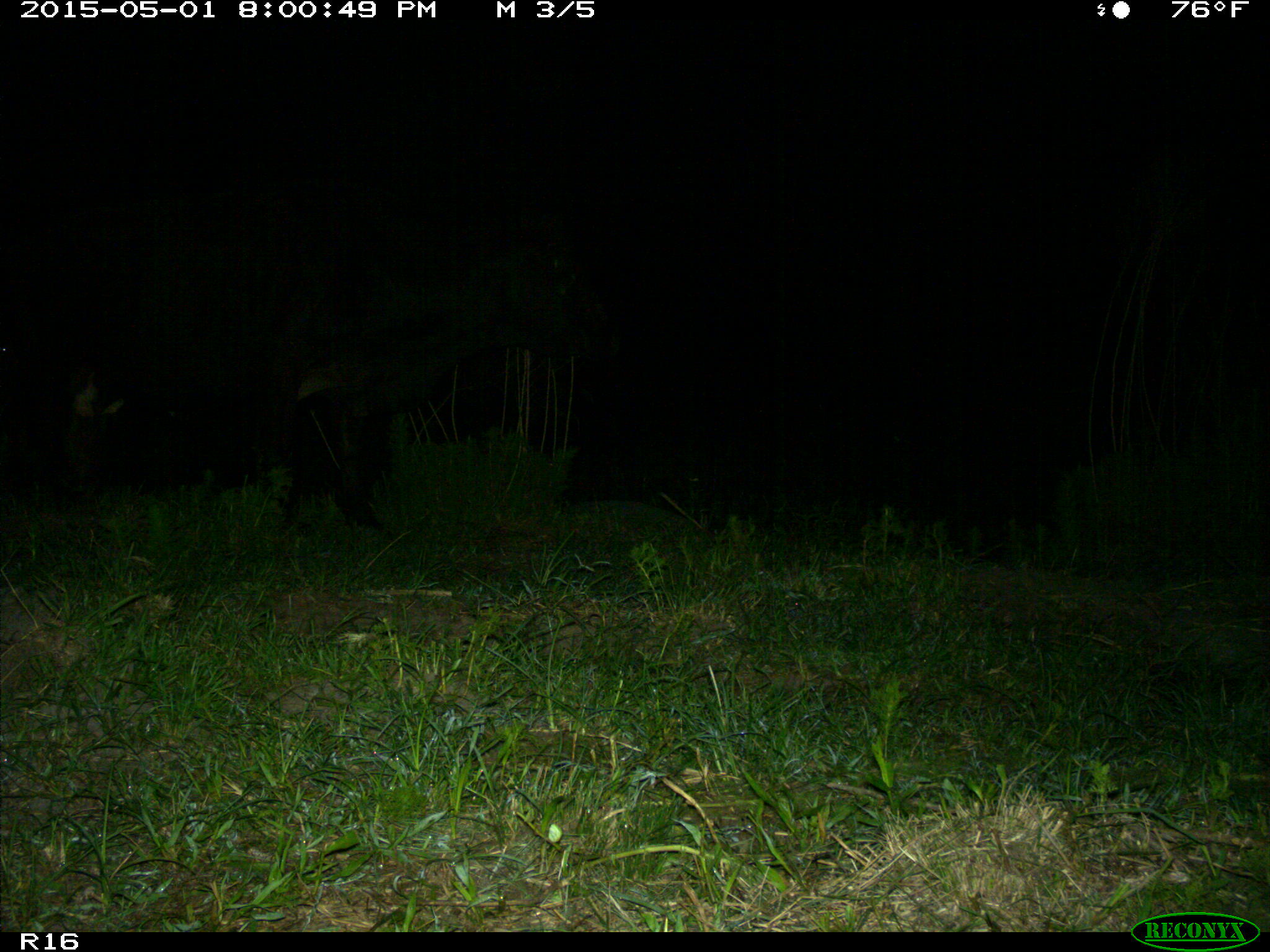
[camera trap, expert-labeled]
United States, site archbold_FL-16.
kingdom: Animalia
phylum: Chordata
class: Mammalia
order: Artiodactyla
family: Bovidae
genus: Bos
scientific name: Bos taurus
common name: domestic cow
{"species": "Bos taurus (domestic cow)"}